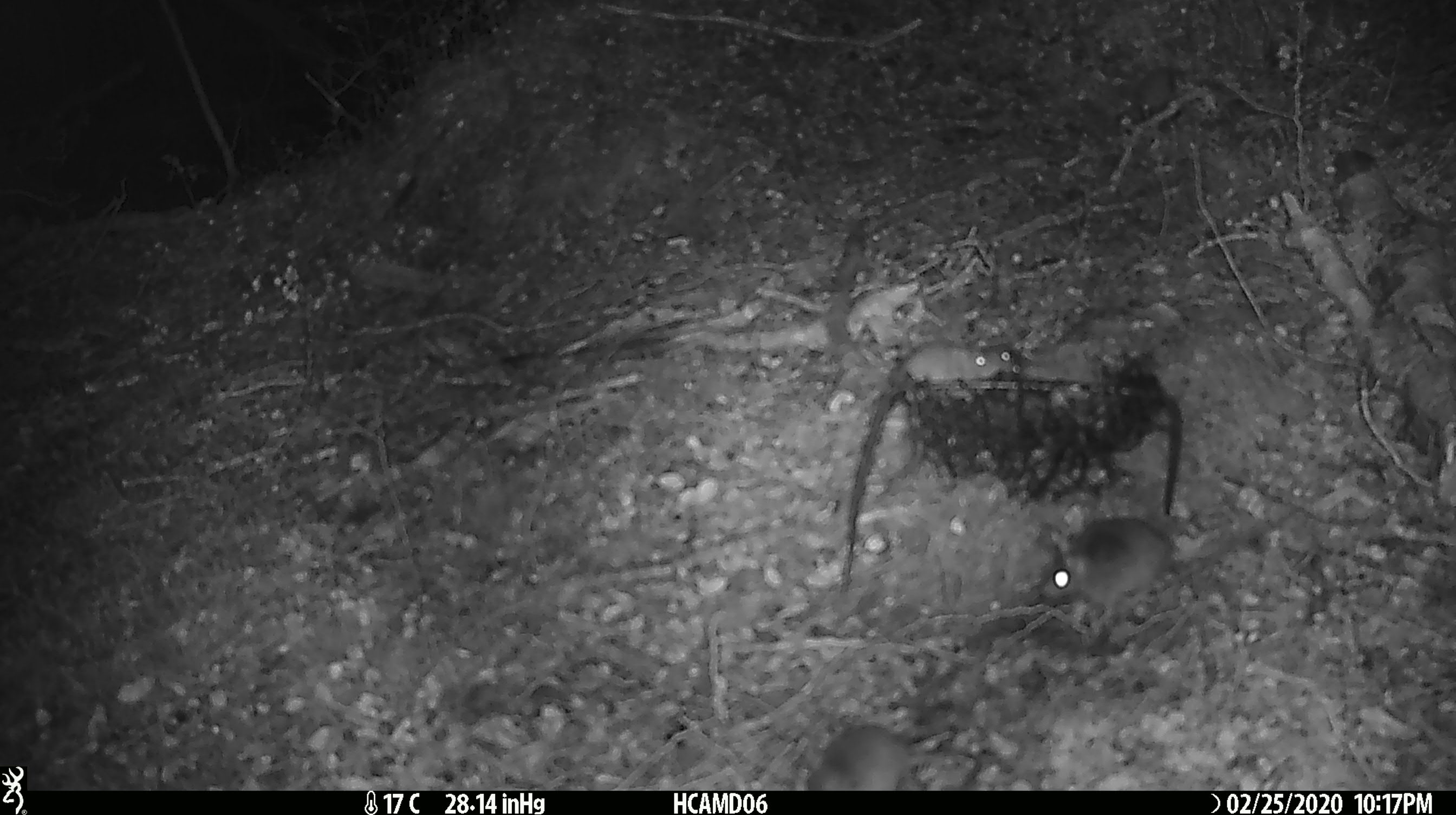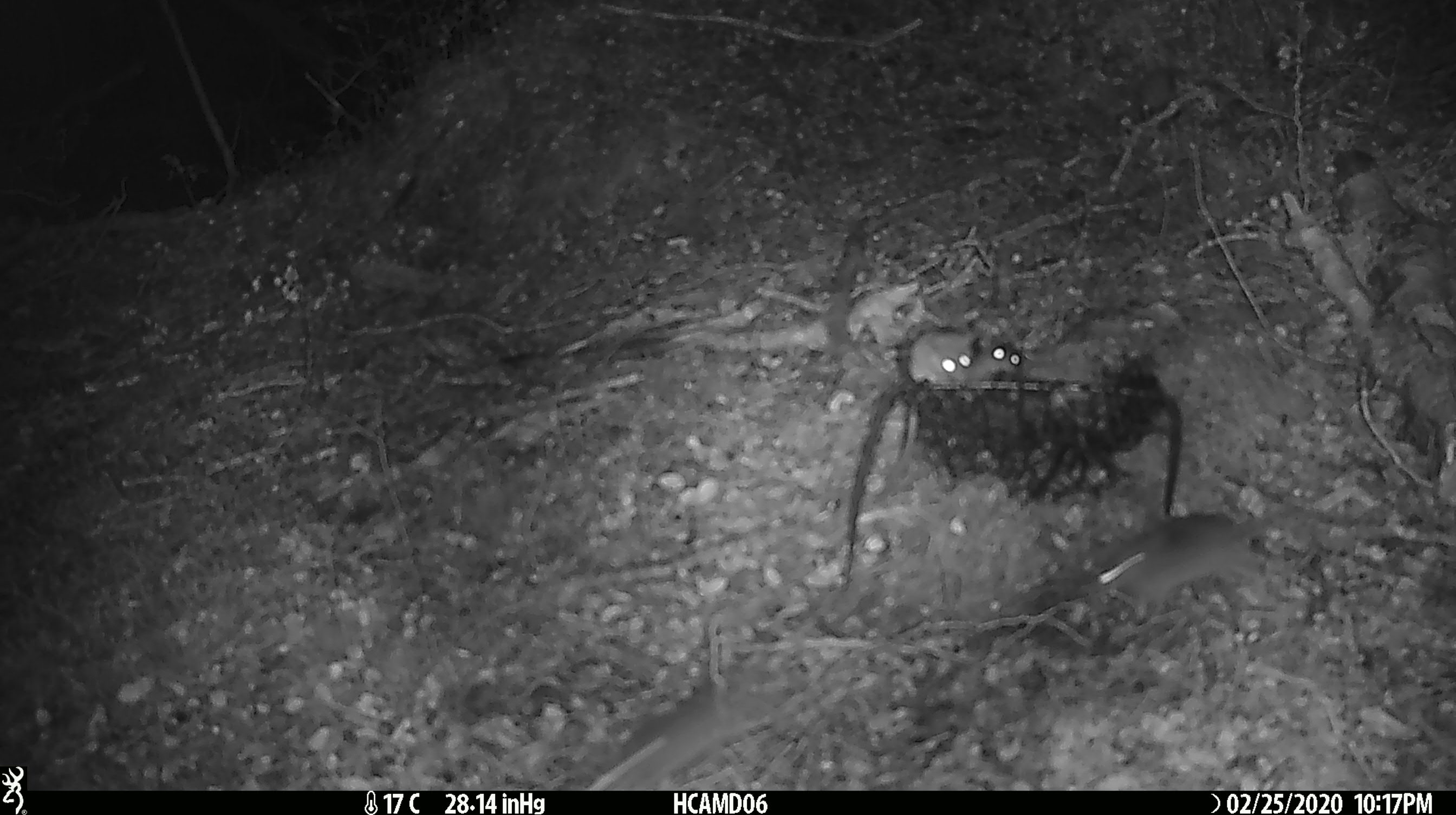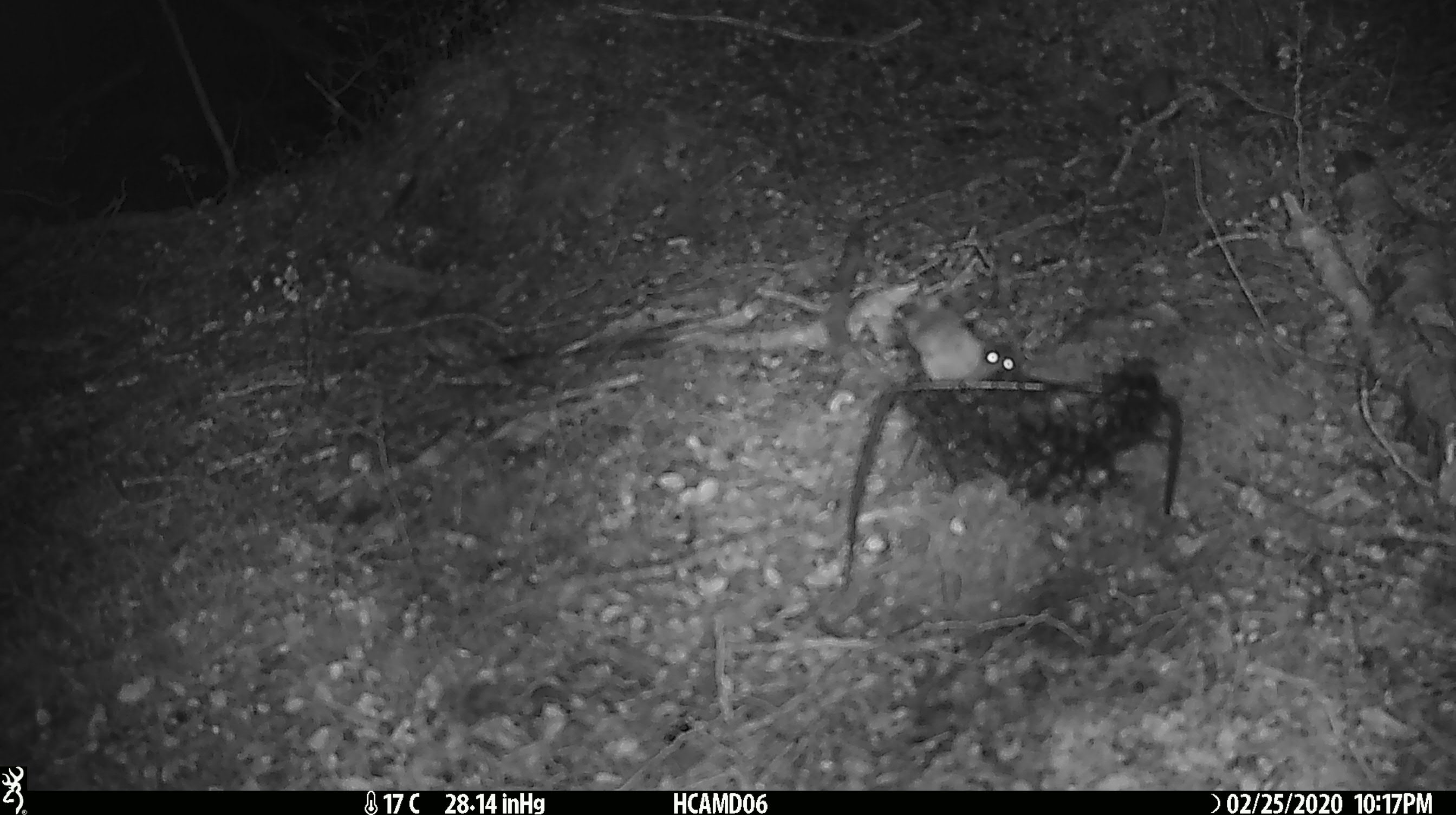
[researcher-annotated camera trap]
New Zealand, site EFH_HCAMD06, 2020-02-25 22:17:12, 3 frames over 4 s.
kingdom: Animalia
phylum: Chordata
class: Mammalia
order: Rodentia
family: Muridae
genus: Mus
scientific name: Mus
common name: mouse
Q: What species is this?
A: Mouse (Mus).